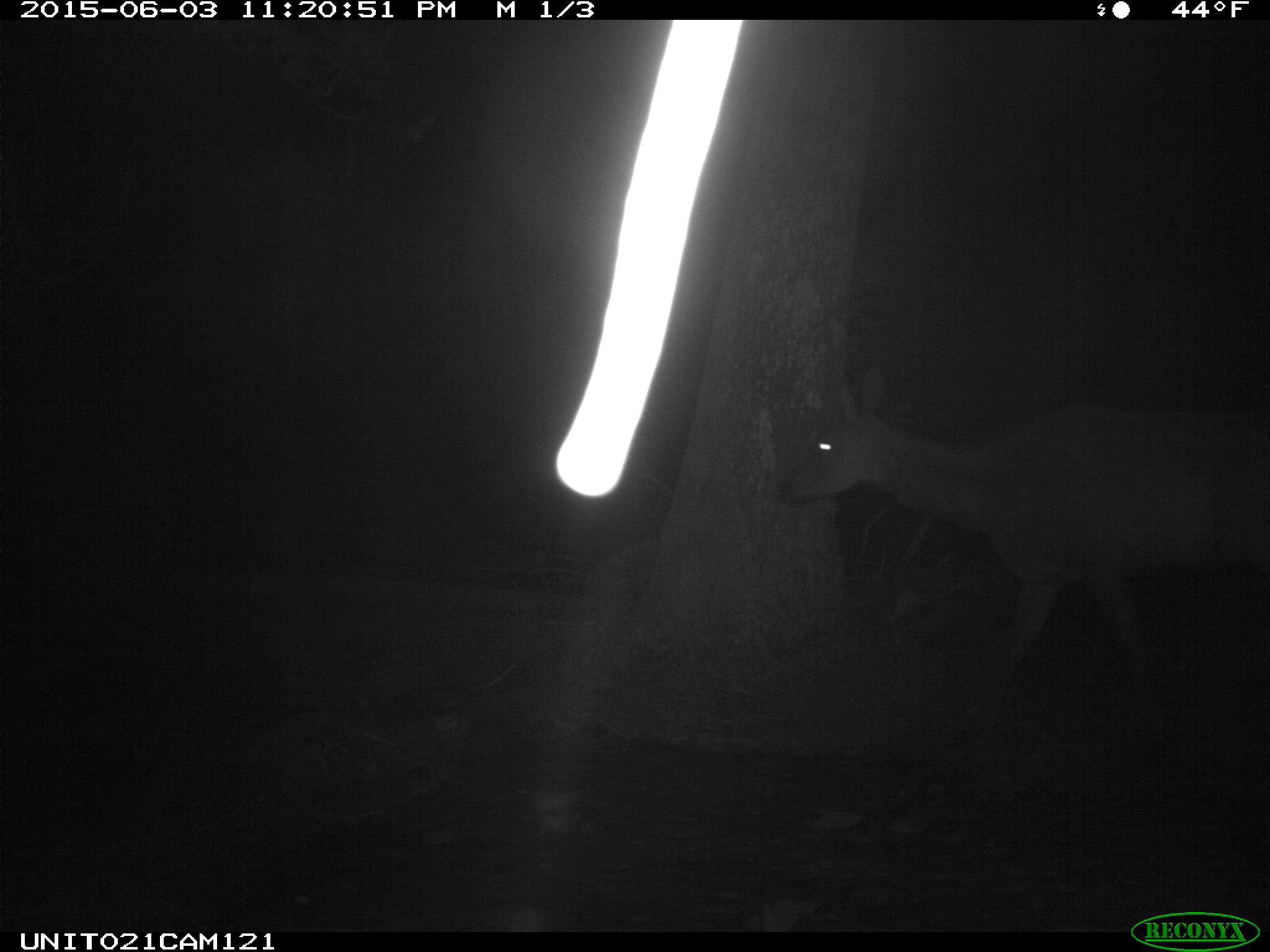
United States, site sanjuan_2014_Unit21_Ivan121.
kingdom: Animalia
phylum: Chordata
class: Mammalia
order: Artiodactyla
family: Cervidae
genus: Cervus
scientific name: Cervus elaphus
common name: red deer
Cervus elaphus (red deer).